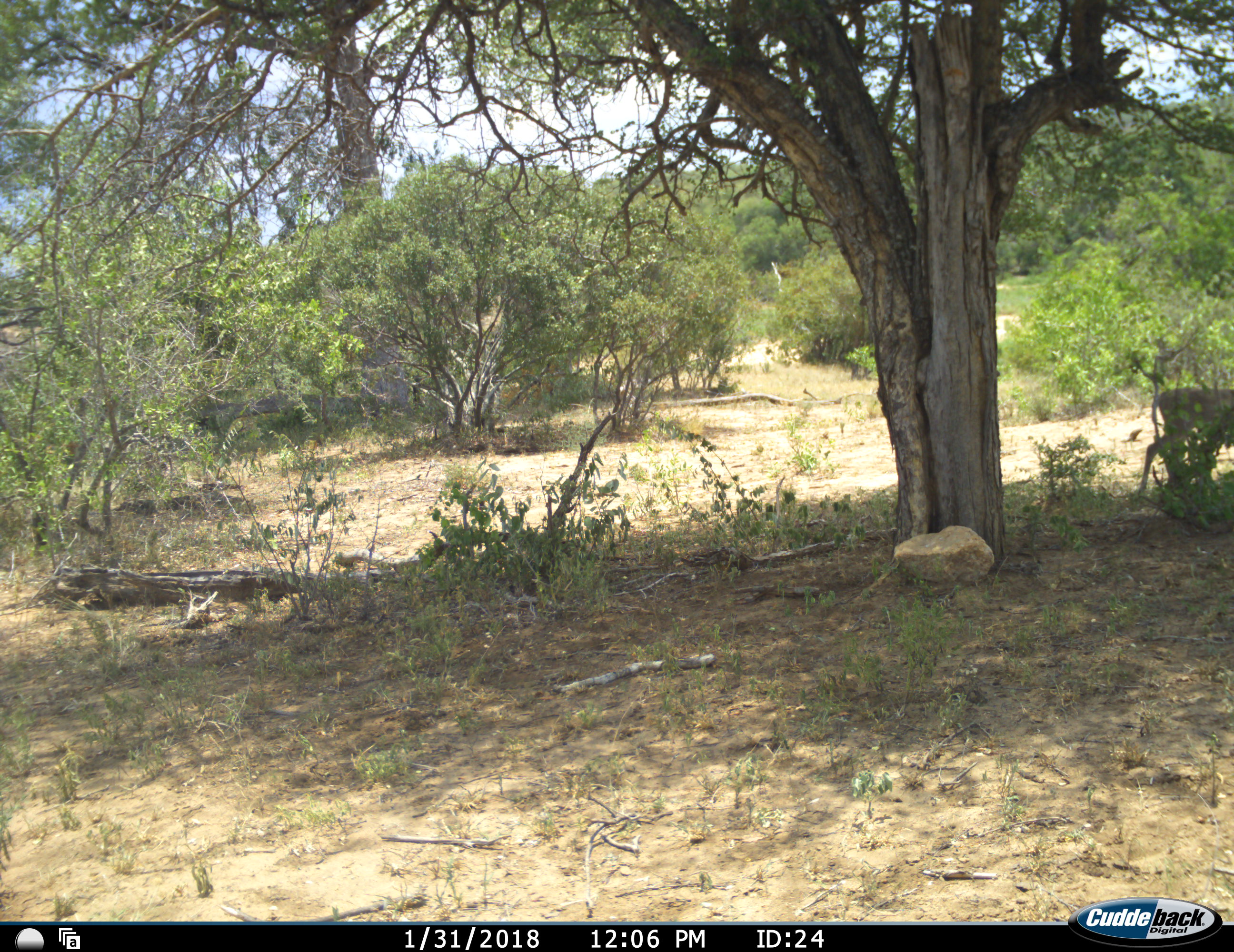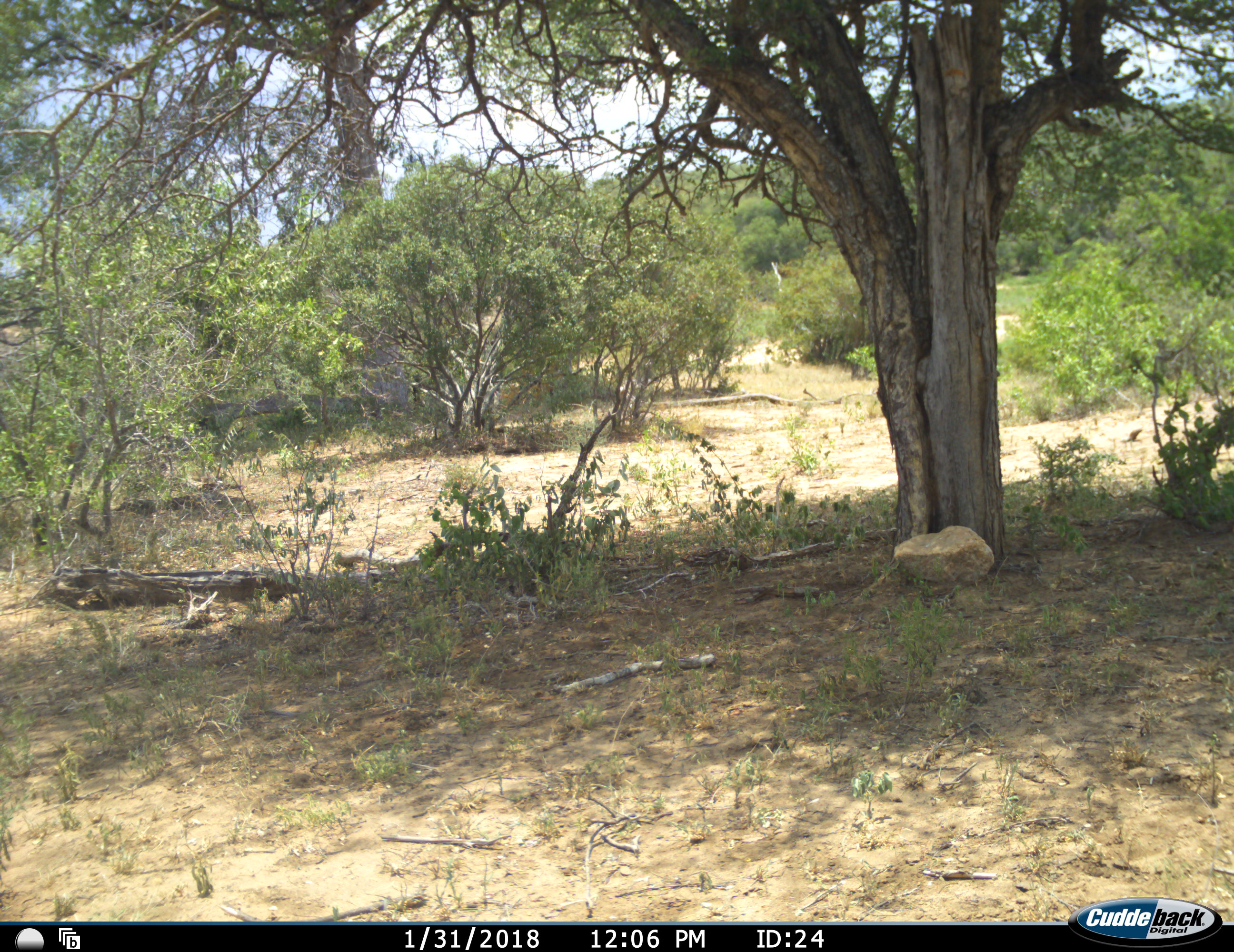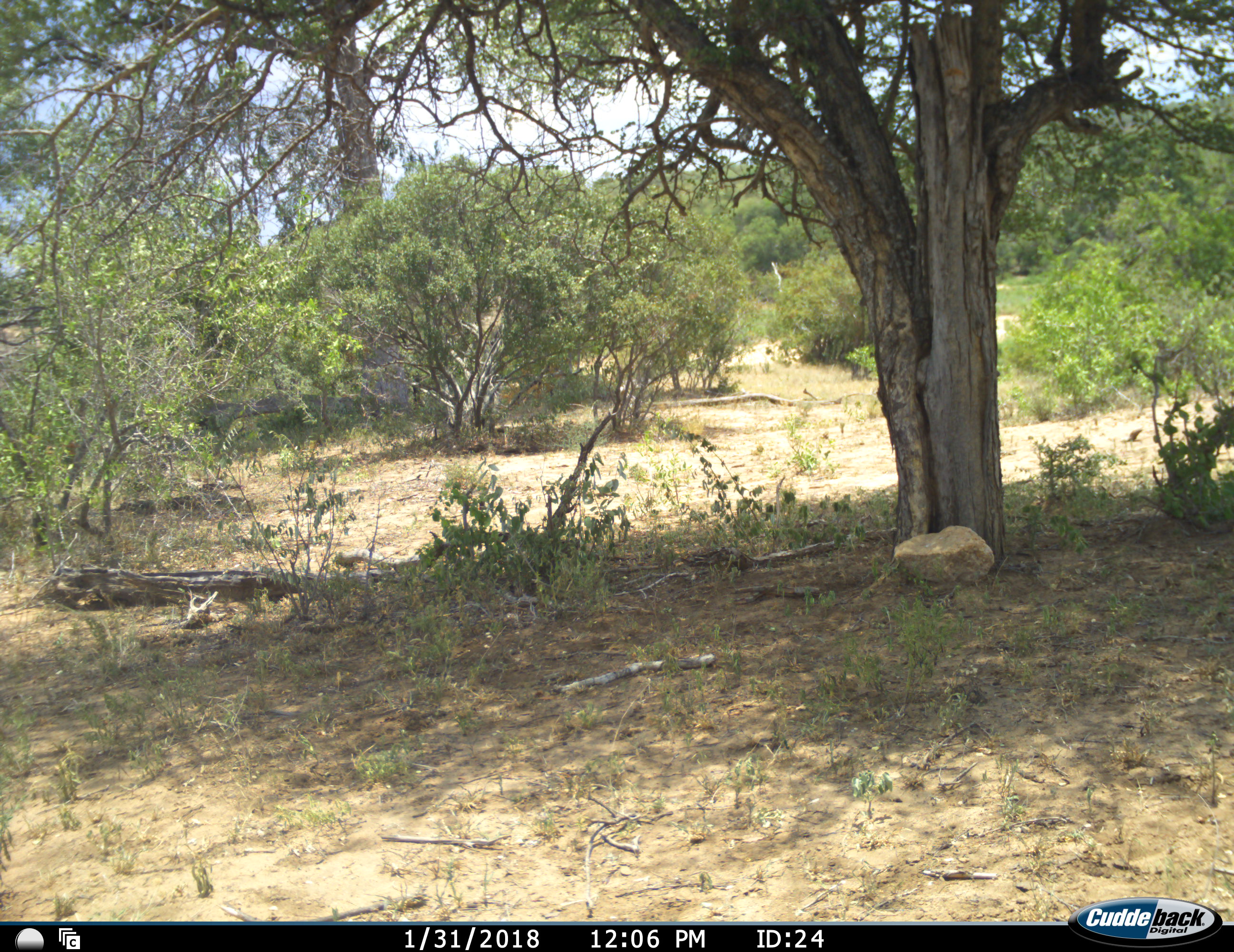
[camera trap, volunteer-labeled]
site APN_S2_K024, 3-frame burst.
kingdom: Animalia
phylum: Chordata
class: Mammalia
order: Artiodactyla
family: Bovidae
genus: Aepyceros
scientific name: Aepyceros melampus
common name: impala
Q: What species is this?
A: Impala (Aepyceros melampus).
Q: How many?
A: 1.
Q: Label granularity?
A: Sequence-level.